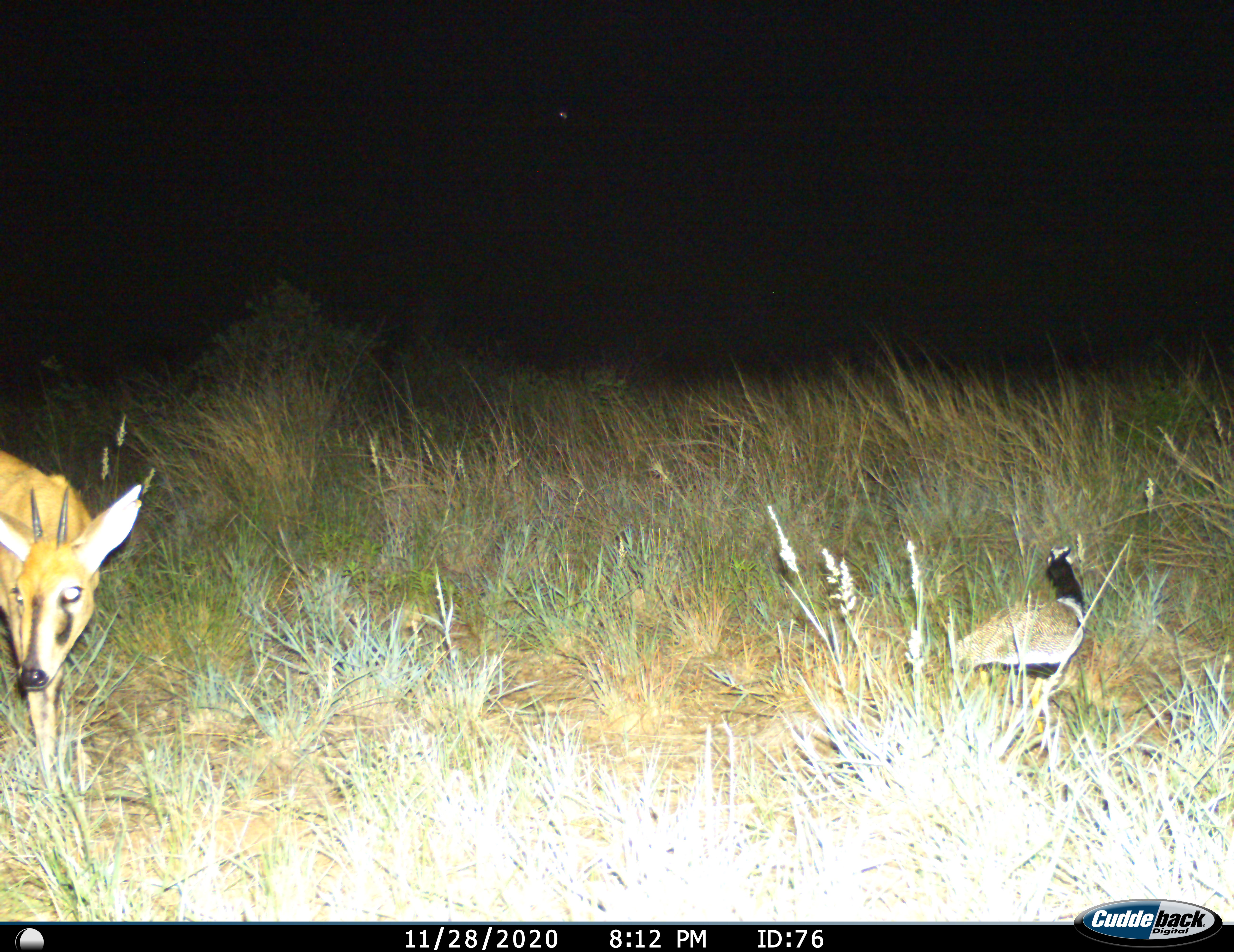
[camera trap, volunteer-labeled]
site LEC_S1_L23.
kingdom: Animalia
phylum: Chordata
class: Mammalia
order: Artiodactyla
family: Bovidae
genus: Sylvicapra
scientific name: Sylvicapra grimmia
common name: common duiker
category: duikercommongrey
Duikercommongrey (common duiker) (Sylvicapra grimmia), count 1. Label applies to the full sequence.